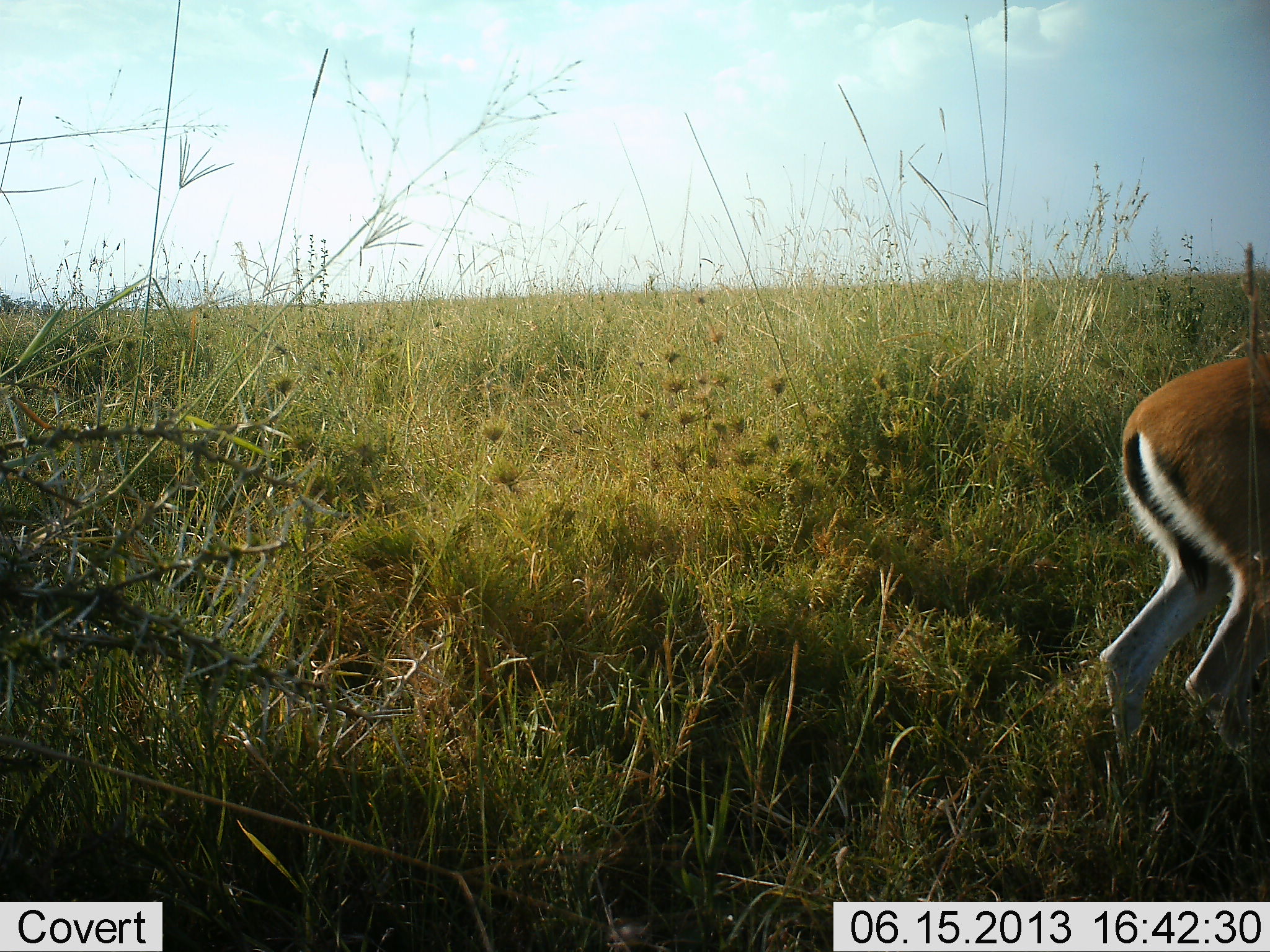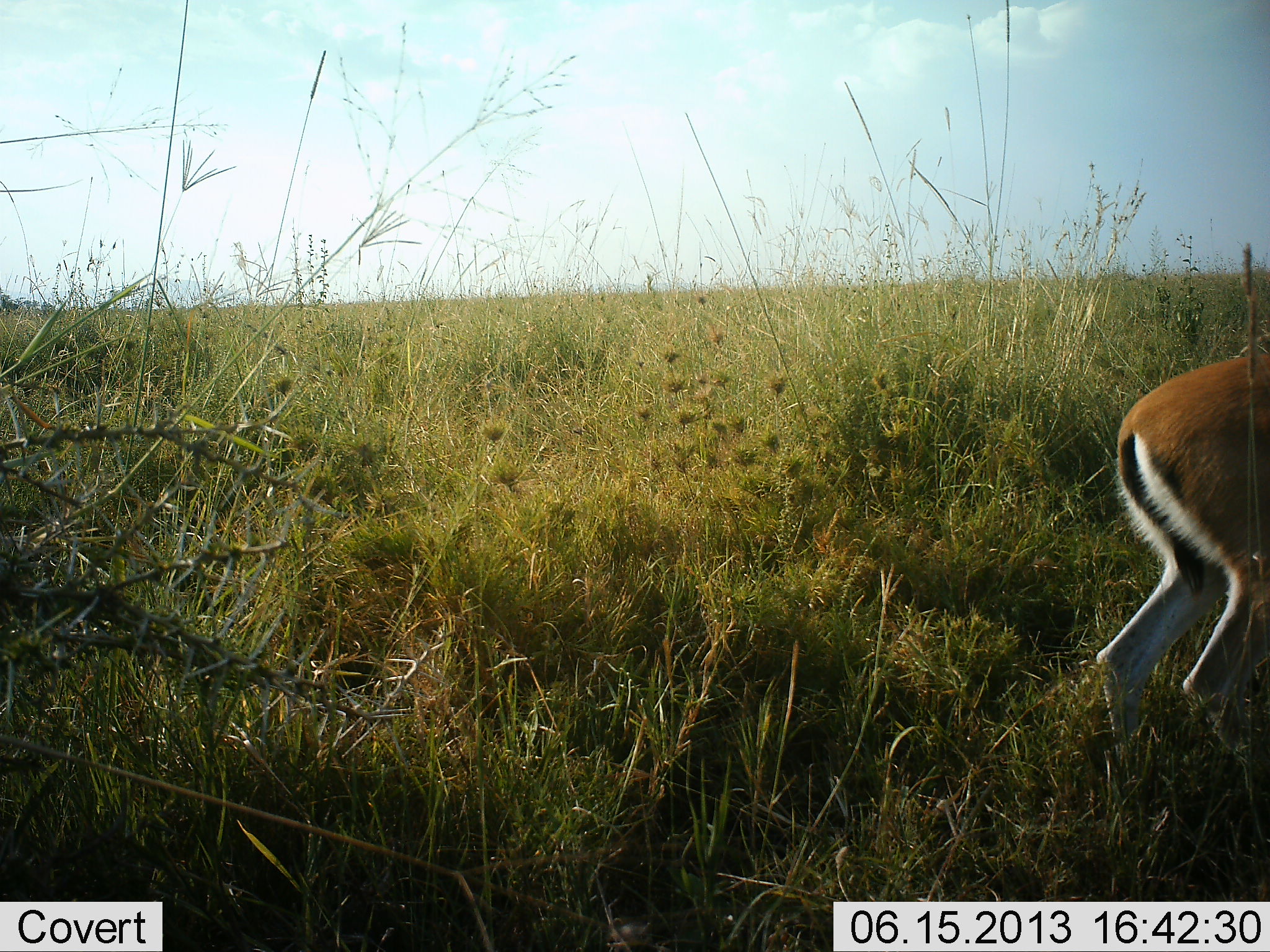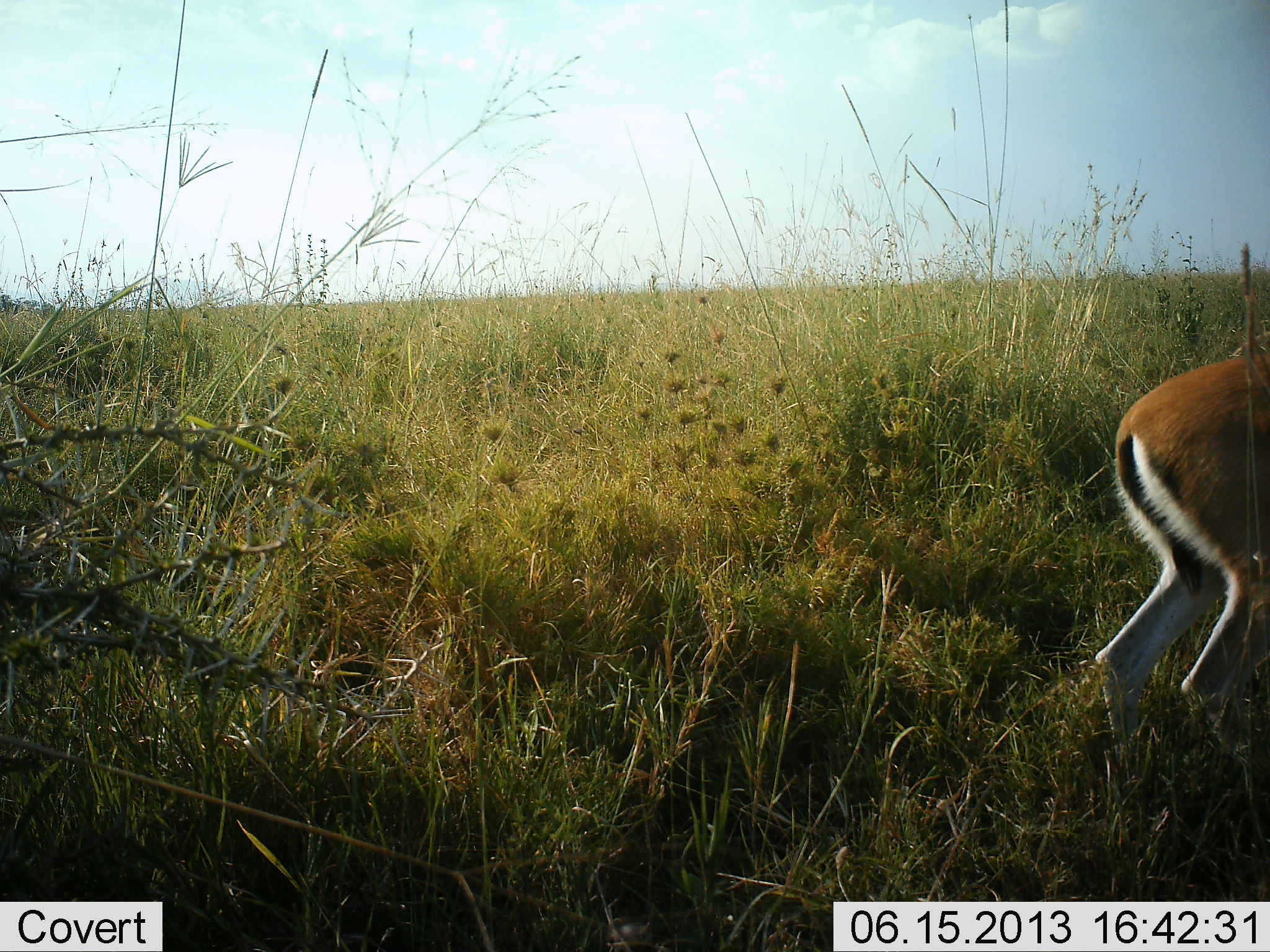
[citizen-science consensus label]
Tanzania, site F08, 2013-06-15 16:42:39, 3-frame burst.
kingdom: Animalia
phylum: Chordata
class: Mammalia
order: Artiodactyla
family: Bovidae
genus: Eudorcas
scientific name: Eudorcas thomsonii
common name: thomson's gazelle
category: gazellethomsons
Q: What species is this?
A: Gazellethomsons (thomson's gazelle) (Eudorcas thomsonii).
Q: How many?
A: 1.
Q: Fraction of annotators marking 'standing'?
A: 81%.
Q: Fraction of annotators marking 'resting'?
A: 0%.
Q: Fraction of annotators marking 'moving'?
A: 15%.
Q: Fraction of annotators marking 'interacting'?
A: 0%.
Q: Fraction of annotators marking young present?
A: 0%.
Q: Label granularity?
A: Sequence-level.